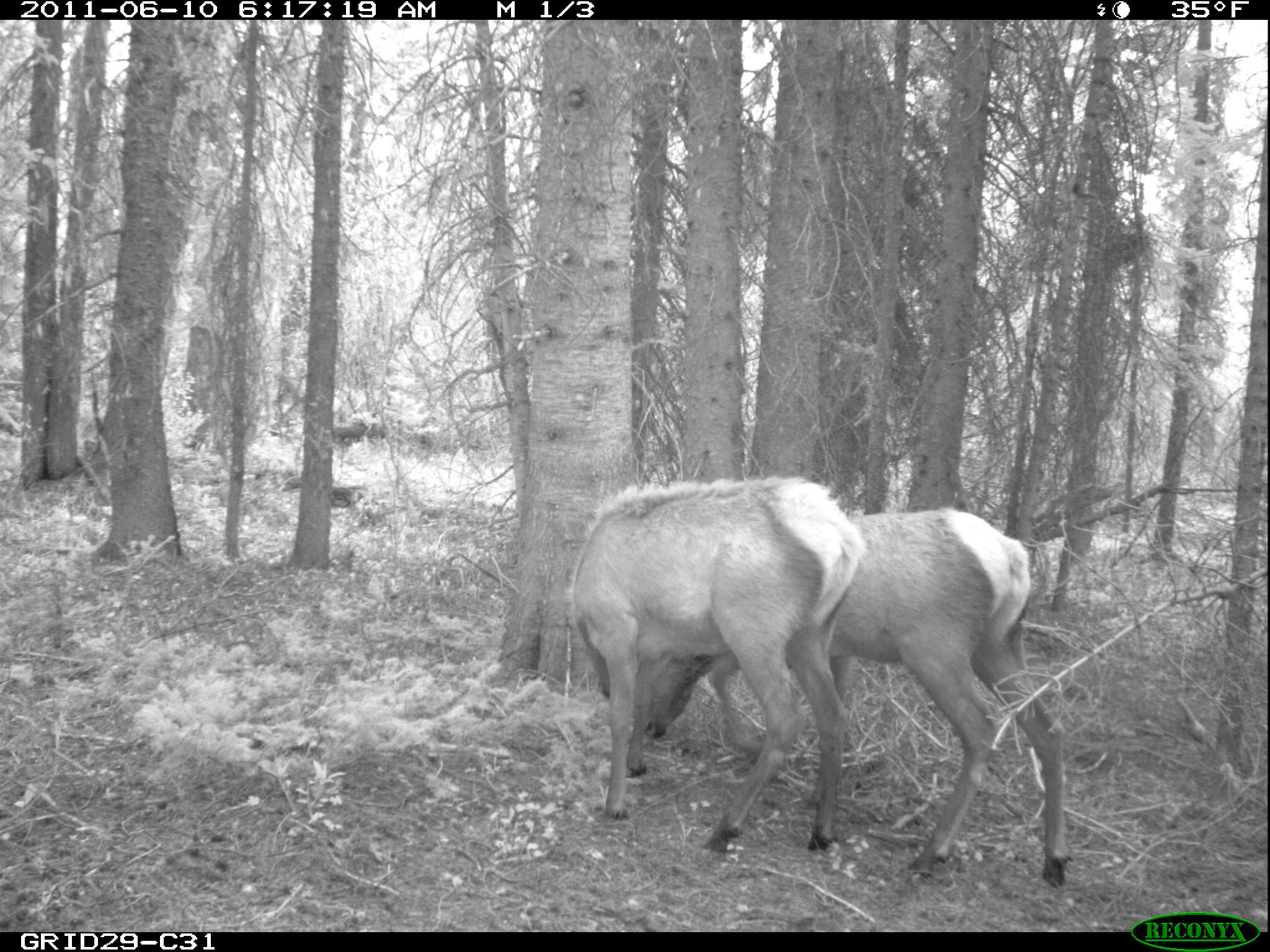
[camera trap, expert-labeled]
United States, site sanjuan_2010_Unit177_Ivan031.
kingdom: Animalia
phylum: Chordata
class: Mammalia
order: Artiodactyla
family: Cervidae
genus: Cervus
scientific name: Cervus elaphus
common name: red deer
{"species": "Cervus elaphus (red deer)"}